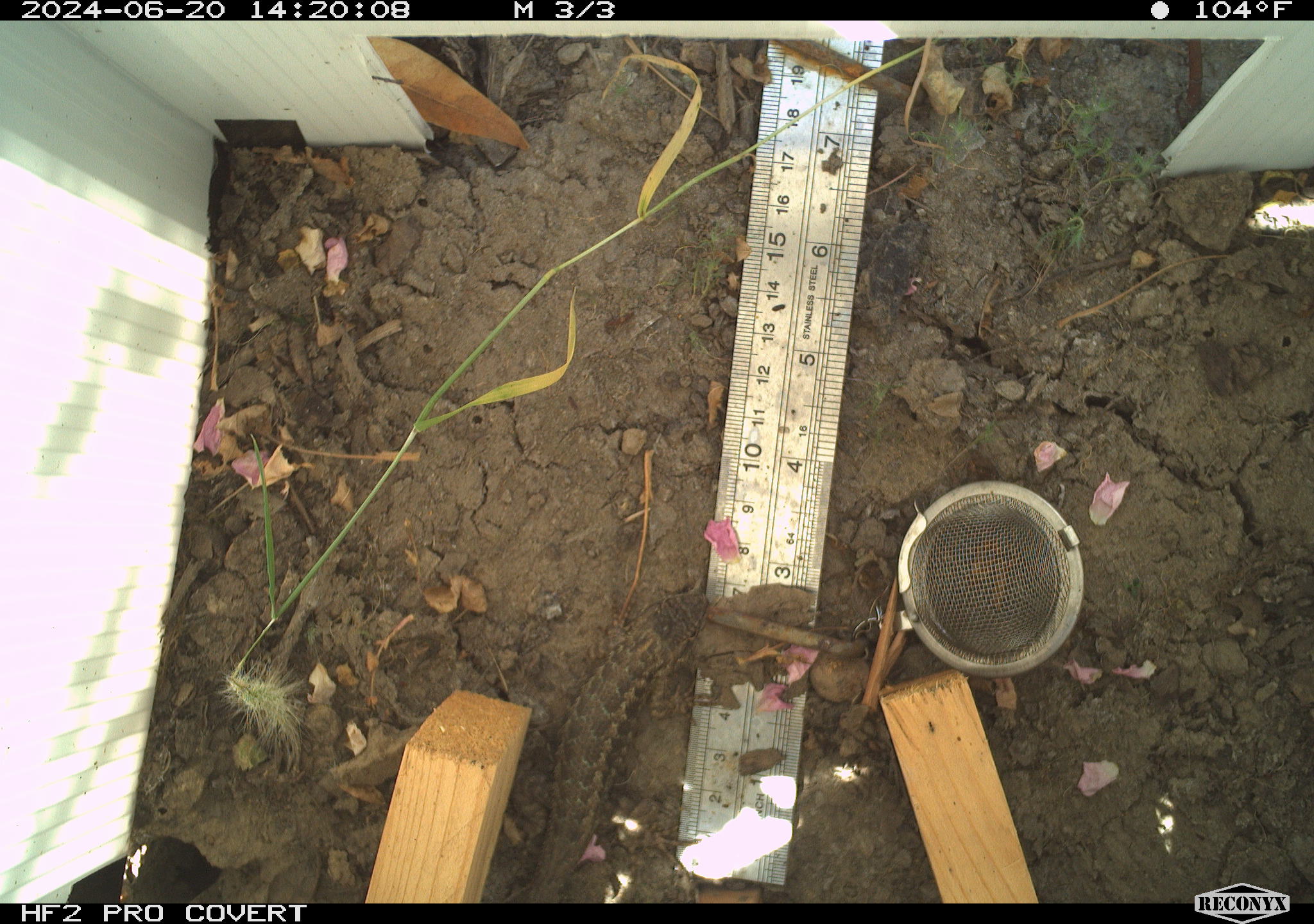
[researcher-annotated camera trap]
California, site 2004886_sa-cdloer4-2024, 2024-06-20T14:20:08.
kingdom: Animalia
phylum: Chordata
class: Reptilia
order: Squamata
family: Phrynosomatidae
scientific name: Phrynosomatidae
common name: north american spiny lizards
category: sceloporus/uta species